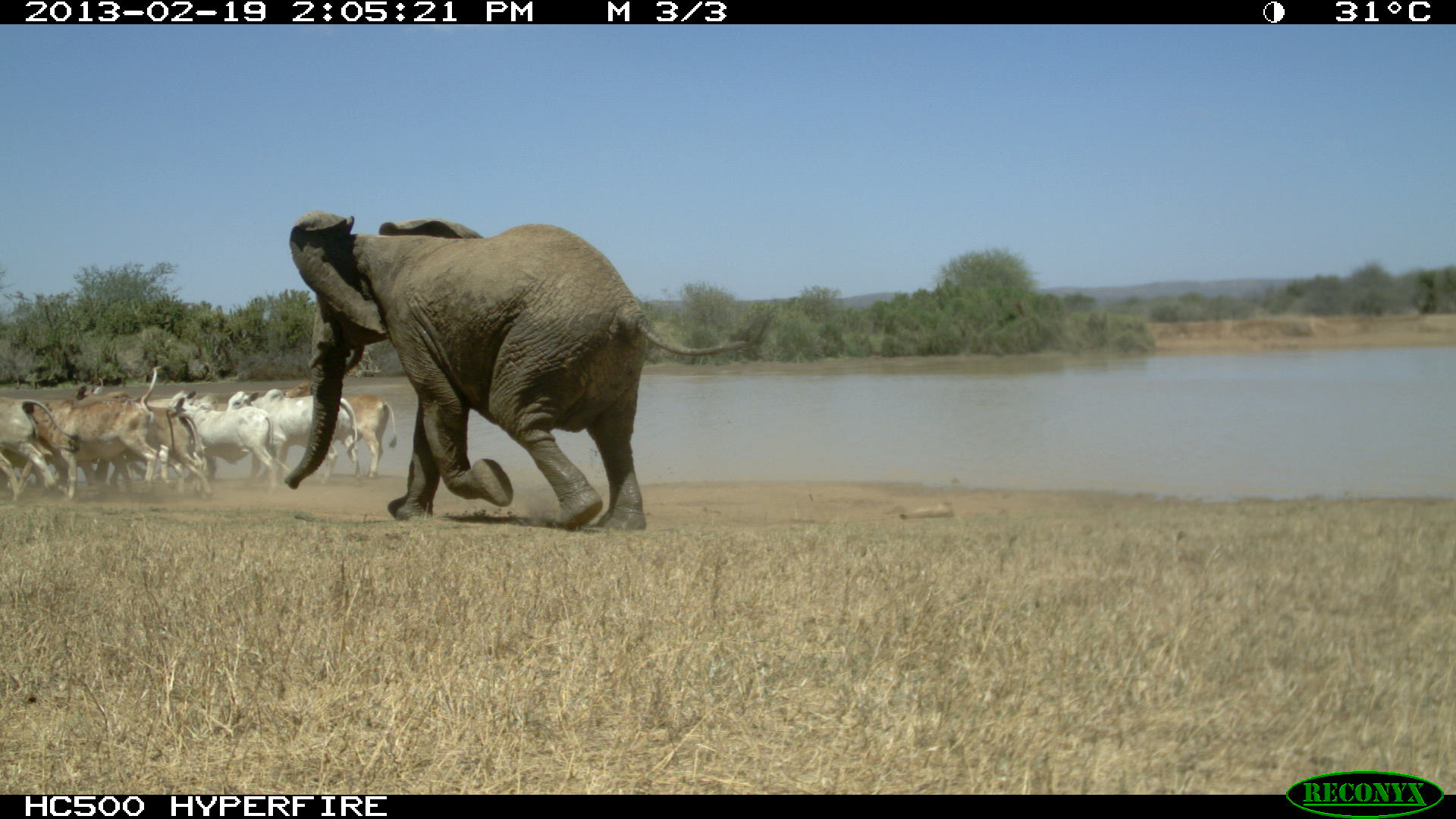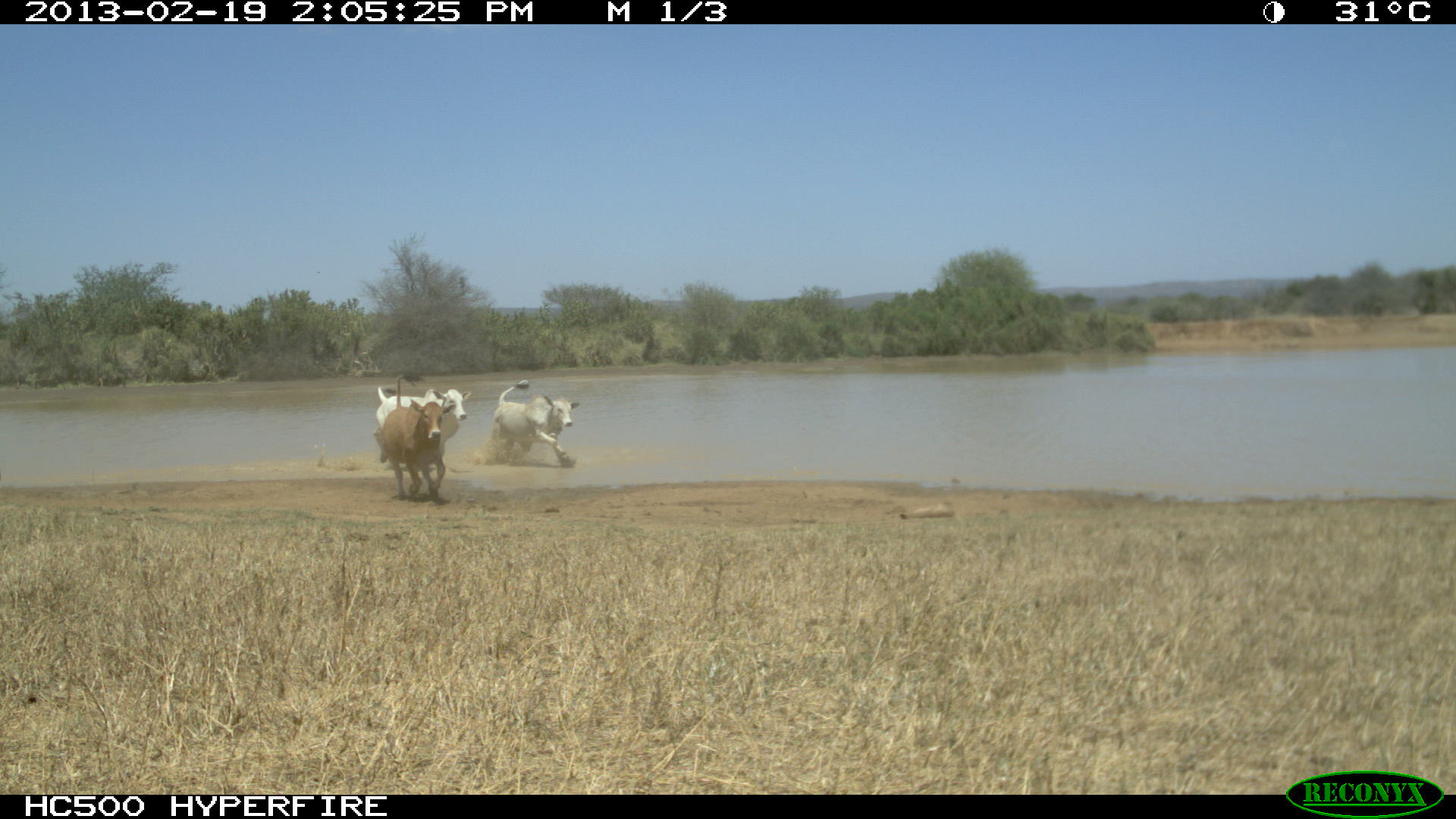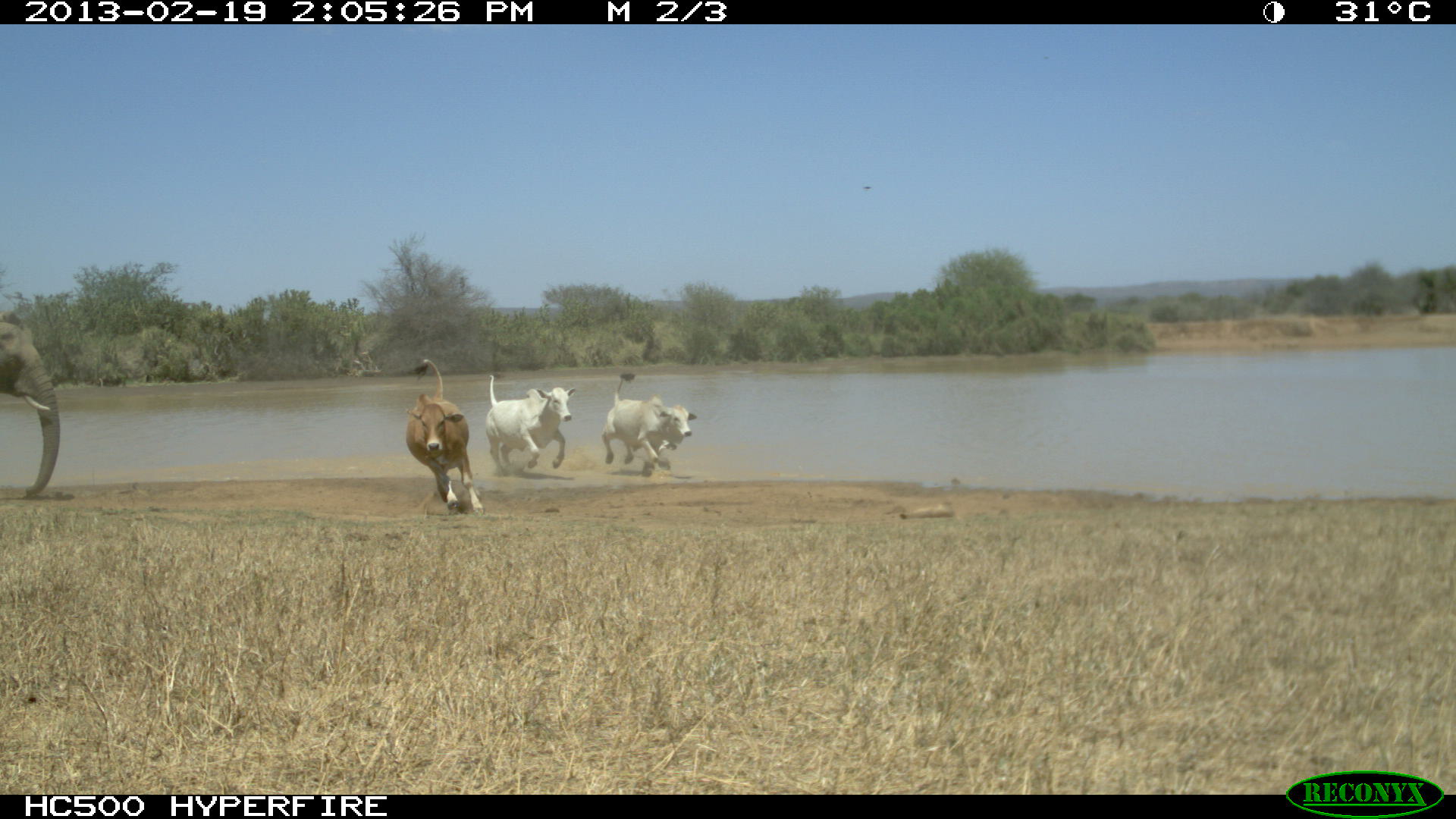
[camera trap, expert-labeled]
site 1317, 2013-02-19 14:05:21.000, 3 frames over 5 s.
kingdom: Animalia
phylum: Chordata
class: Mammalia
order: Proboscidea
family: Elephantidae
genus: Loxodonta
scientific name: Loxodonta africana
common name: african bush elephant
Loxodonta africana (african bush elephant), count 1.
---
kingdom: Animalia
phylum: Chordata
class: Mammalia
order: Artiodactyla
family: Bovidae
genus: Bos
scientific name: Bos taurus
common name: domestic cattle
Bos taurus (domestic cattle), count 1.